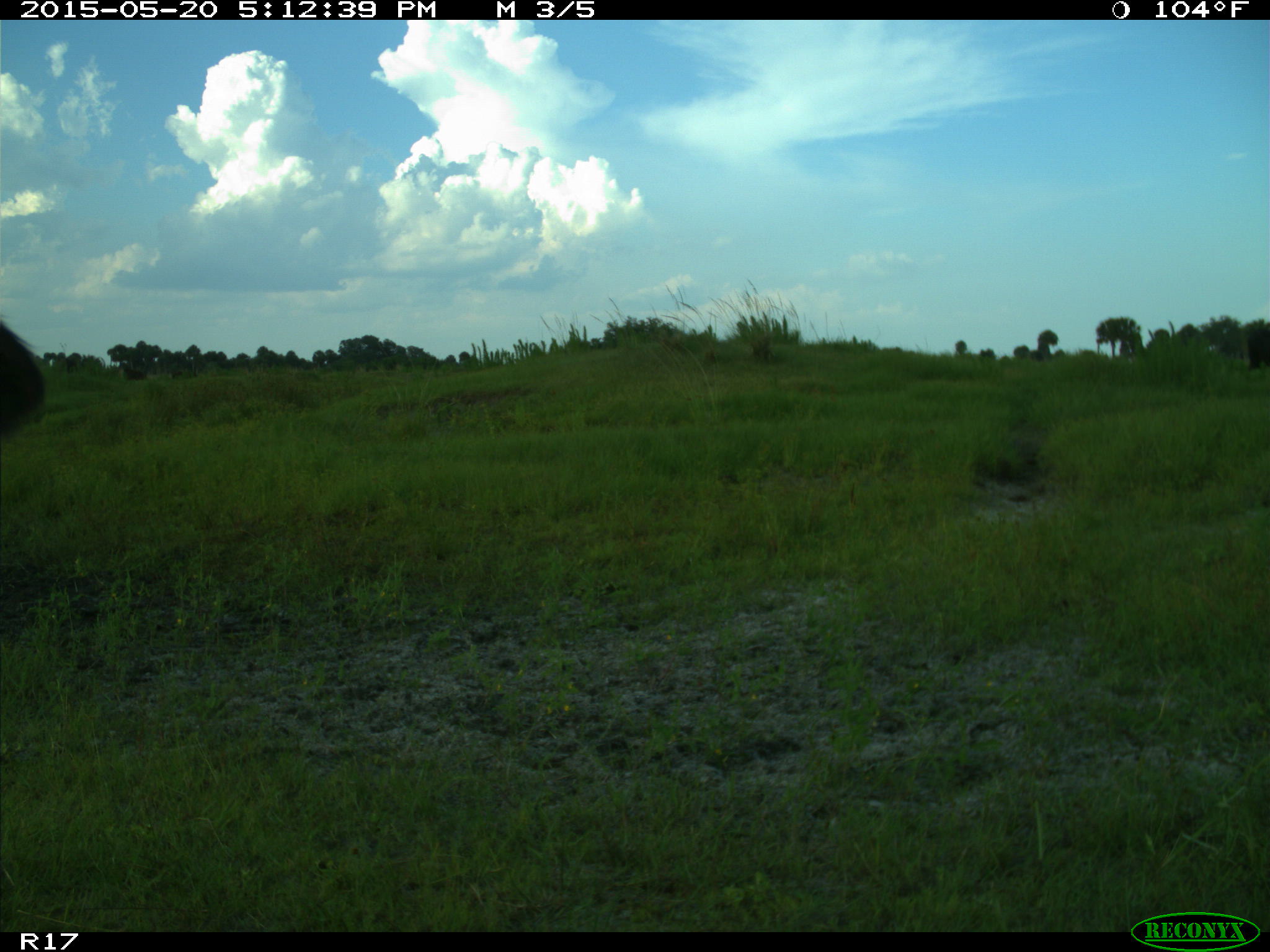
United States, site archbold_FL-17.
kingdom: Animalia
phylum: Chordata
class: Mammalia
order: Artiodactyla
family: Bovidae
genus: Bos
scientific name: Bos taurus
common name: domestic cow